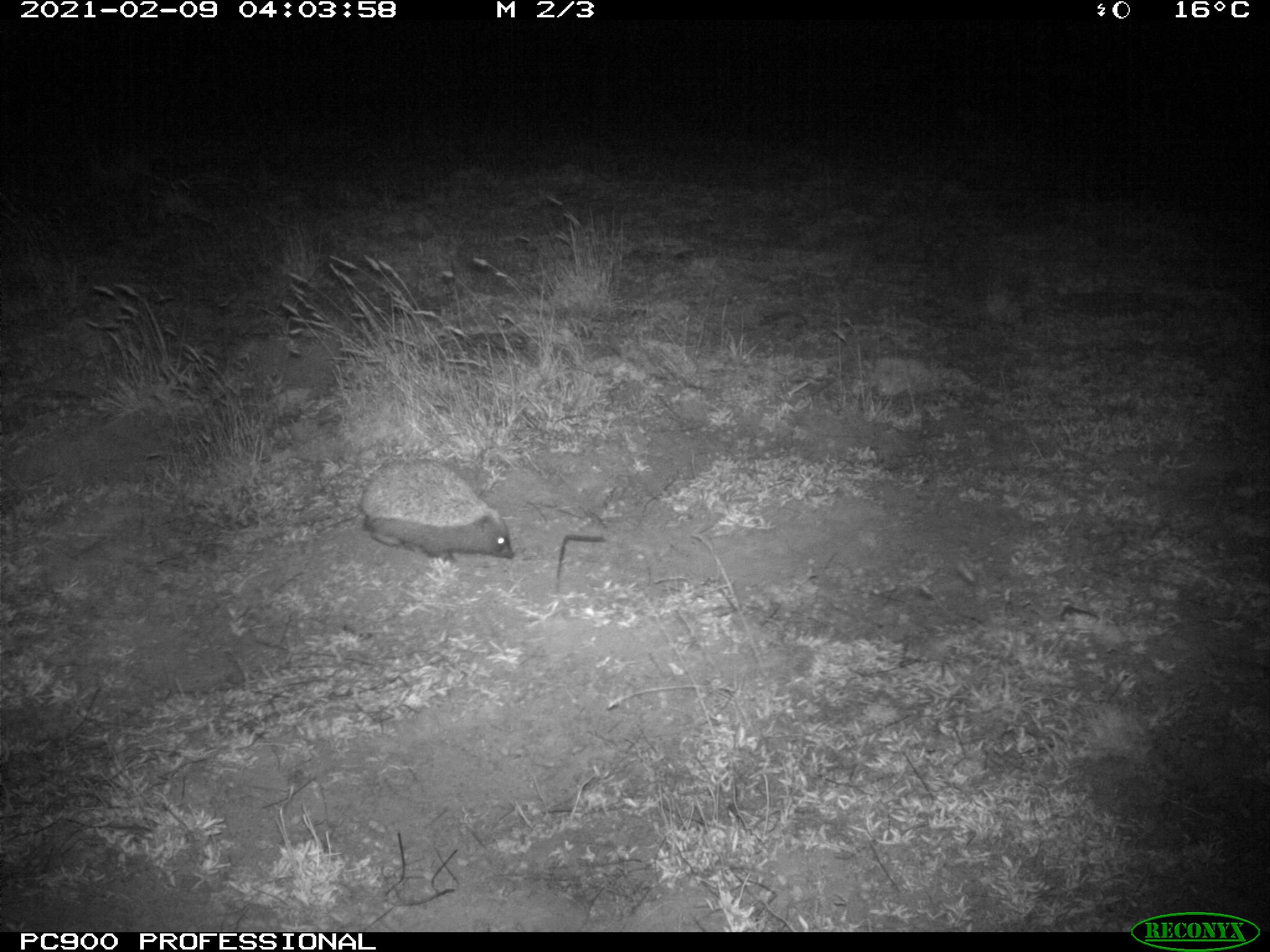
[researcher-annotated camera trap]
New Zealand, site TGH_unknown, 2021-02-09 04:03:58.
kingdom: Animalia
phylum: Chordata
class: Mammalia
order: Eulipotyphla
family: Erinaceidae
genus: Erinaceus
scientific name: Erinaceus europaeus europaeus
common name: european hedgehog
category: hedgehog